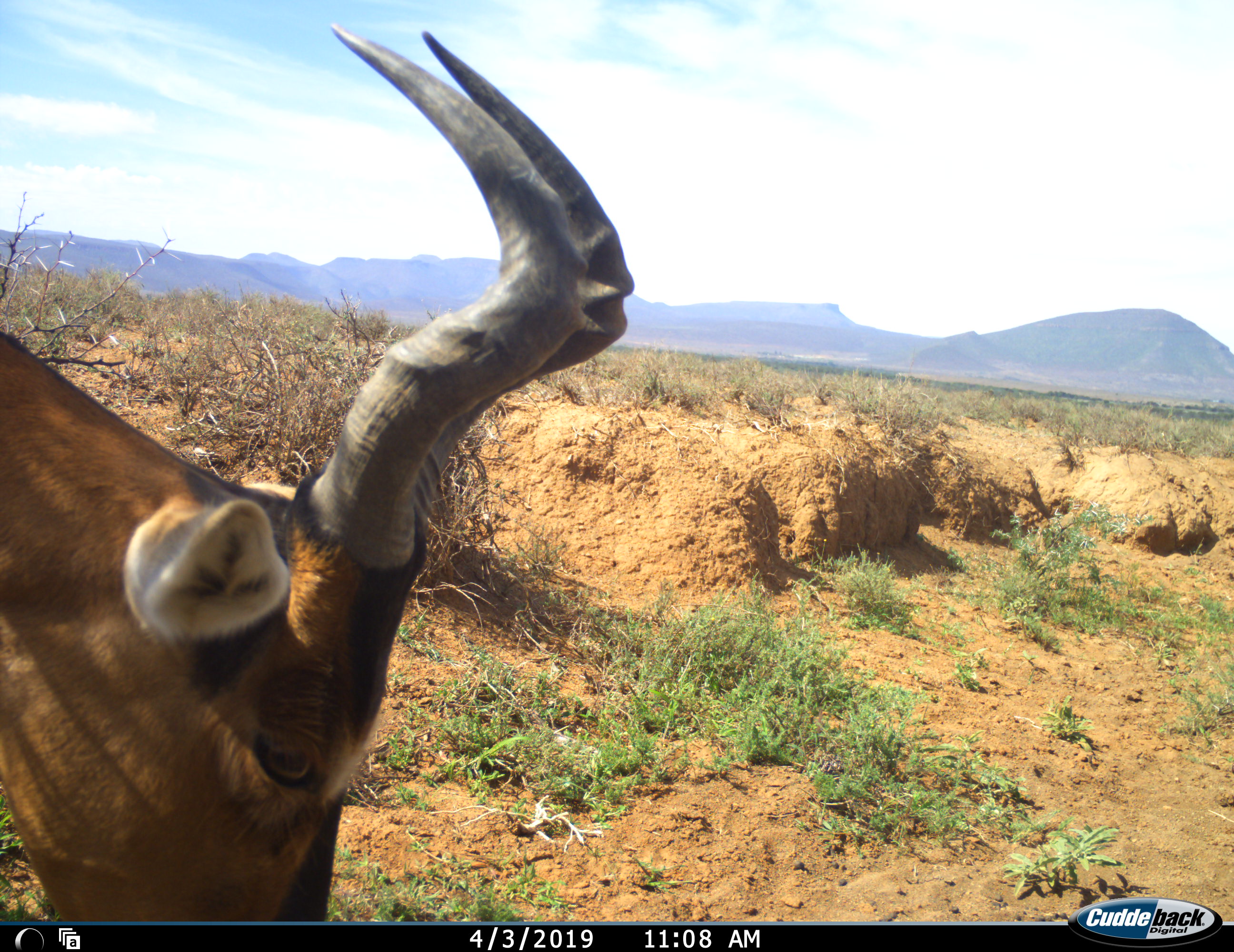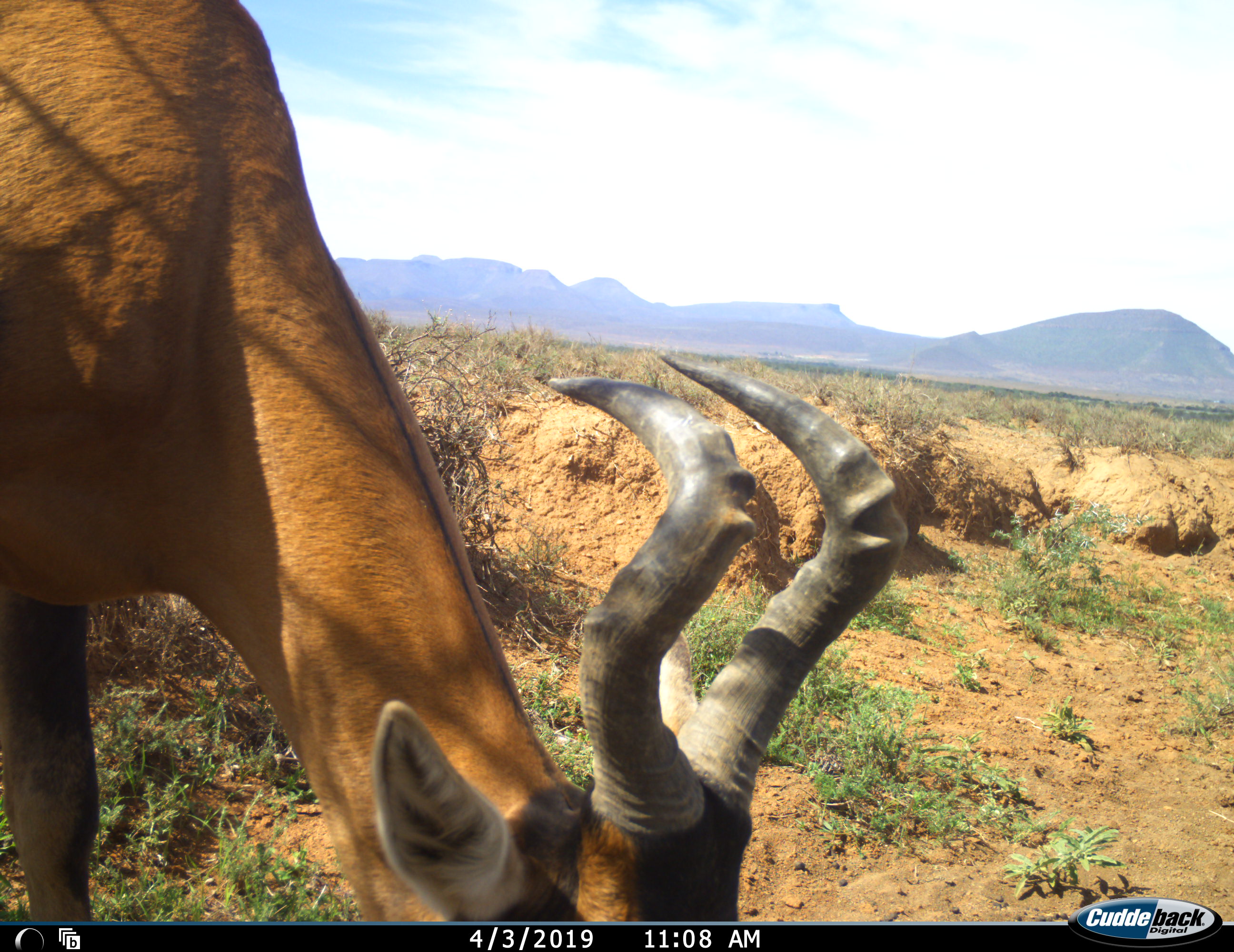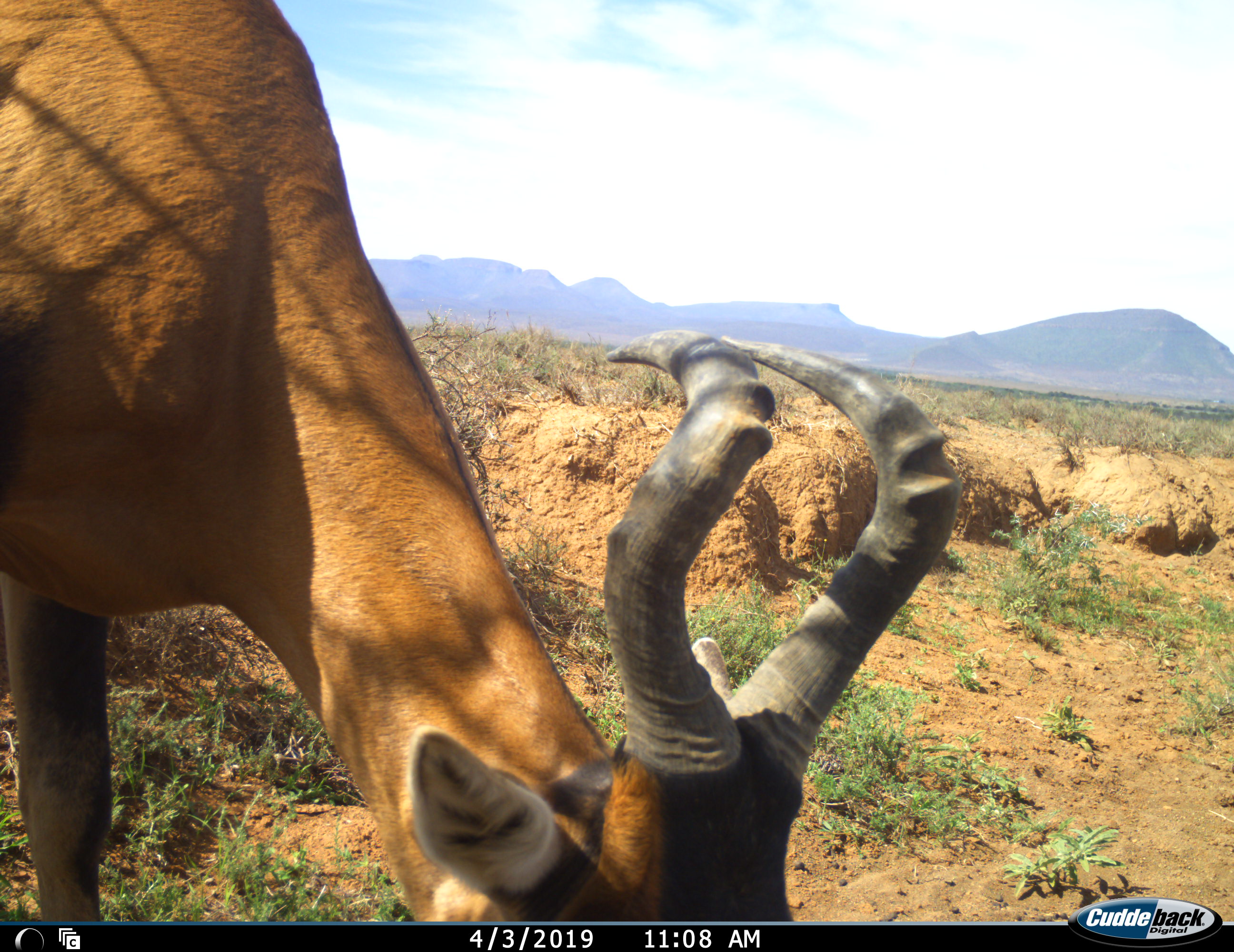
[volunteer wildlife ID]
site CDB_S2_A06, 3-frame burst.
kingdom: Animalia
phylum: Chordata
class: Mammalia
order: Artiodactyla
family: Bovidae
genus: Alcelaphus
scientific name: Alcelaphus buselaphus caama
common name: red hartebeest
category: hartebeestred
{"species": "hartebeestred (red hartebeest) (Alcelaphus buselaphus caama)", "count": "1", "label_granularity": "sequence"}